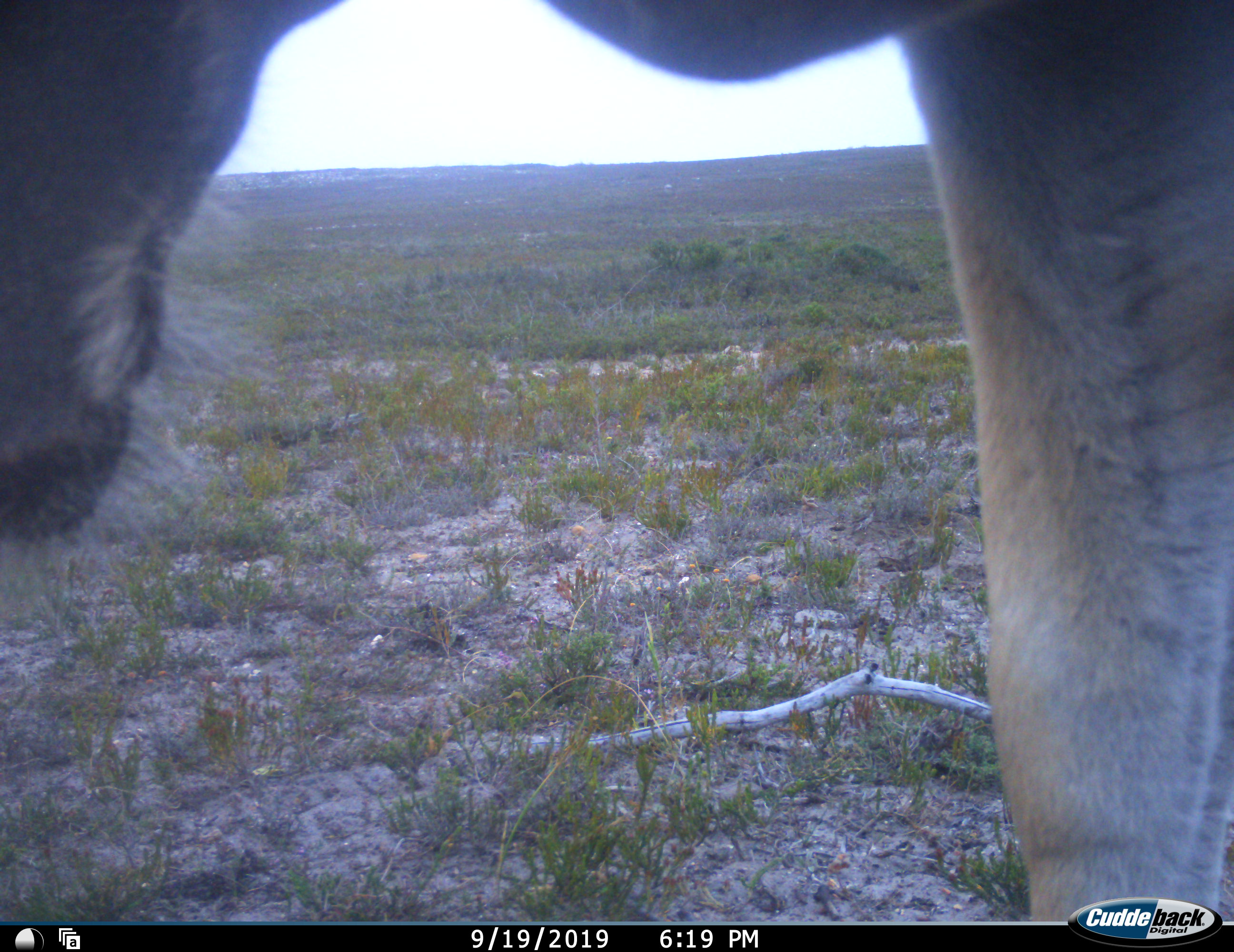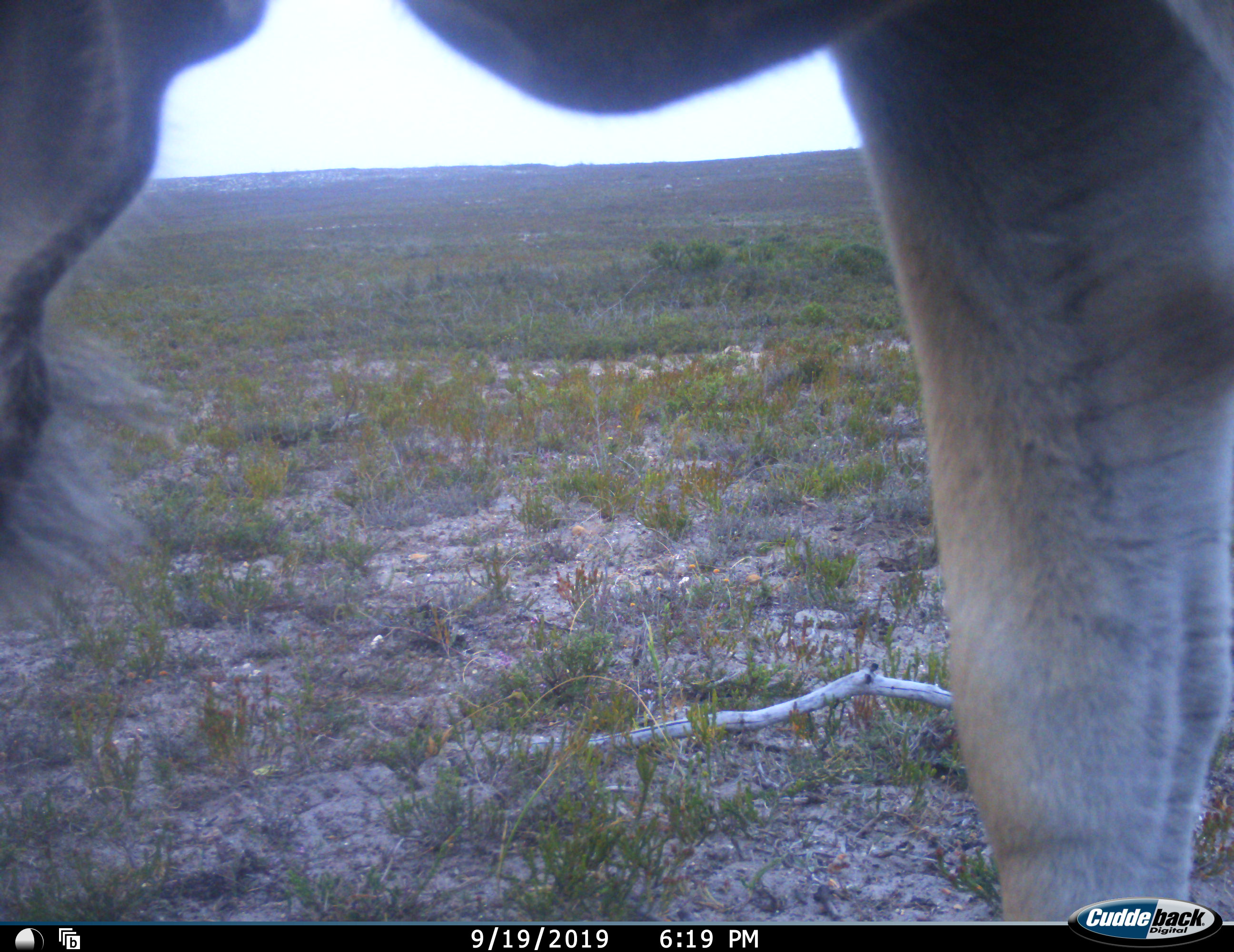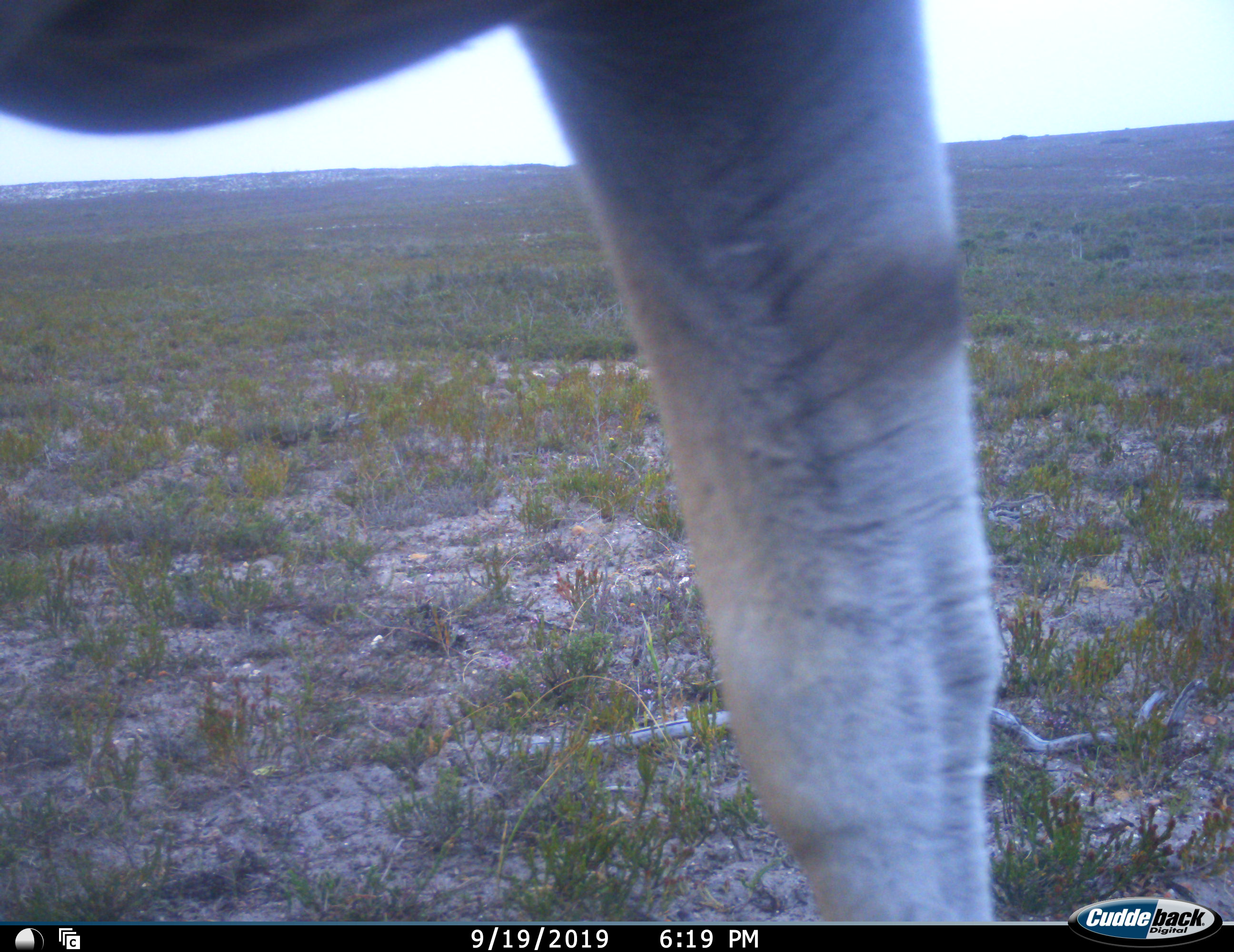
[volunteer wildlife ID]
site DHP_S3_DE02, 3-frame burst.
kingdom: Animalia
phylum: Chordata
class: Mammalia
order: Artiodactyla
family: Bovidae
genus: Tragelaphus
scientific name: Tragelaphus oryx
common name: eland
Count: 1.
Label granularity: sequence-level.